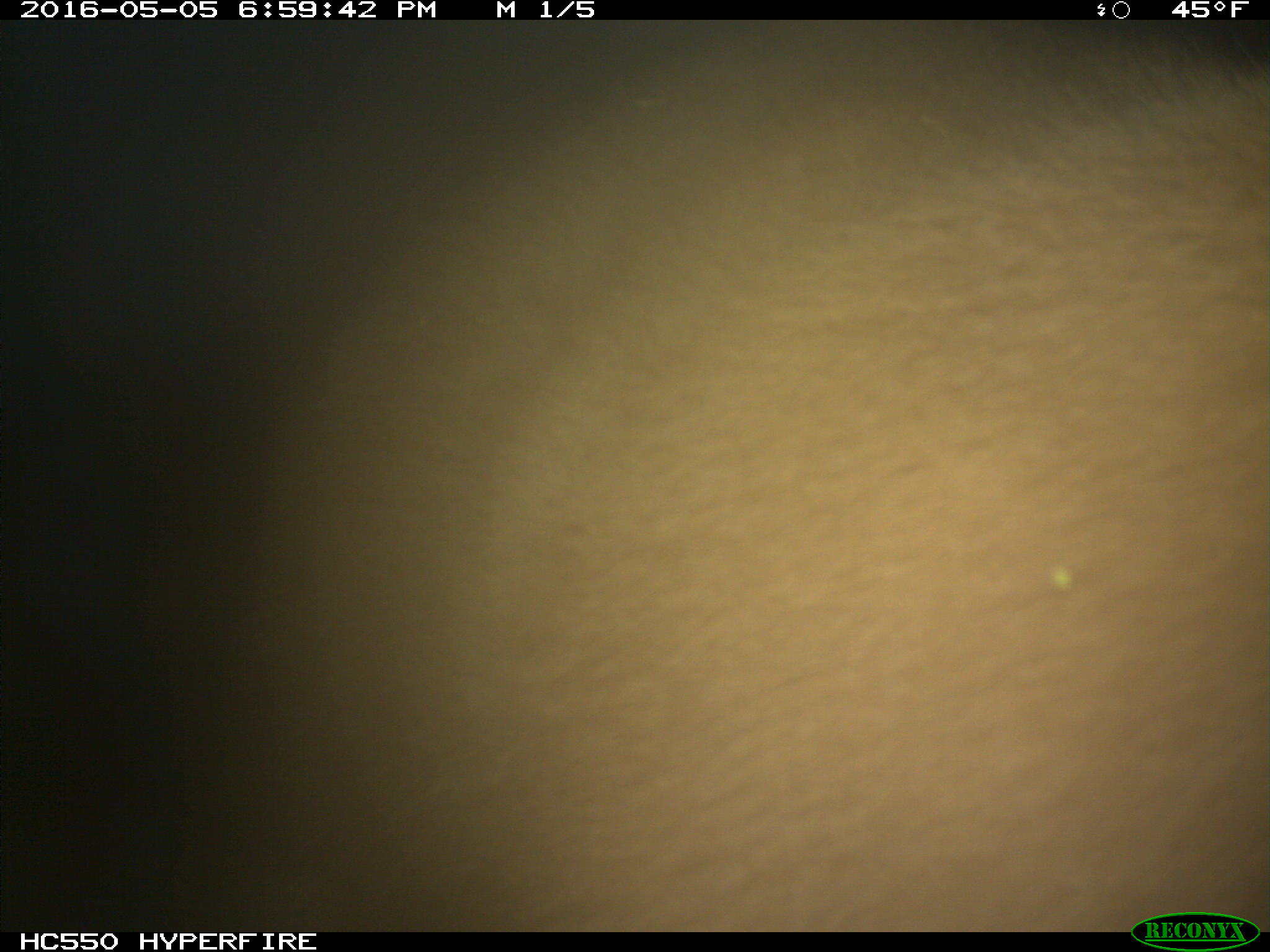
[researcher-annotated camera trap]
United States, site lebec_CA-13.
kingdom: Animalia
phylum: Chordata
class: Mammalia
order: Carnivora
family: Ursidae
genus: Ursus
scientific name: Ursus americanus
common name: american black bear